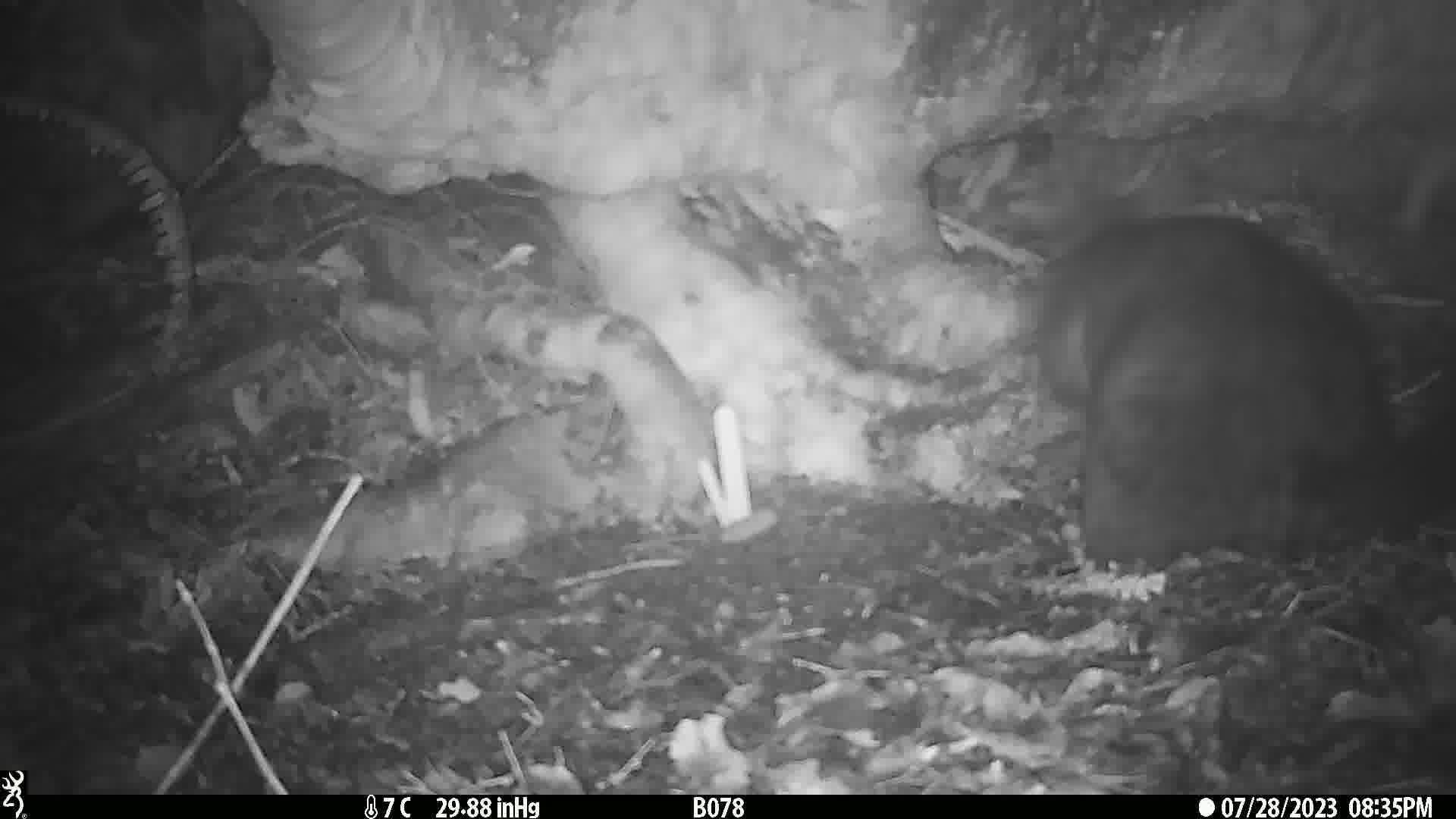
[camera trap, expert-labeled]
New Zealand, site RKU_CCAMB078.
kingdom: Animalia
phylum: Chordata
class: Mammalia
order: Diprotodontia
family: Phalangeridae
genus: Trichosurus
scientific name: Trichosurus vulpecula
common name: common brushtail possum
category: possum